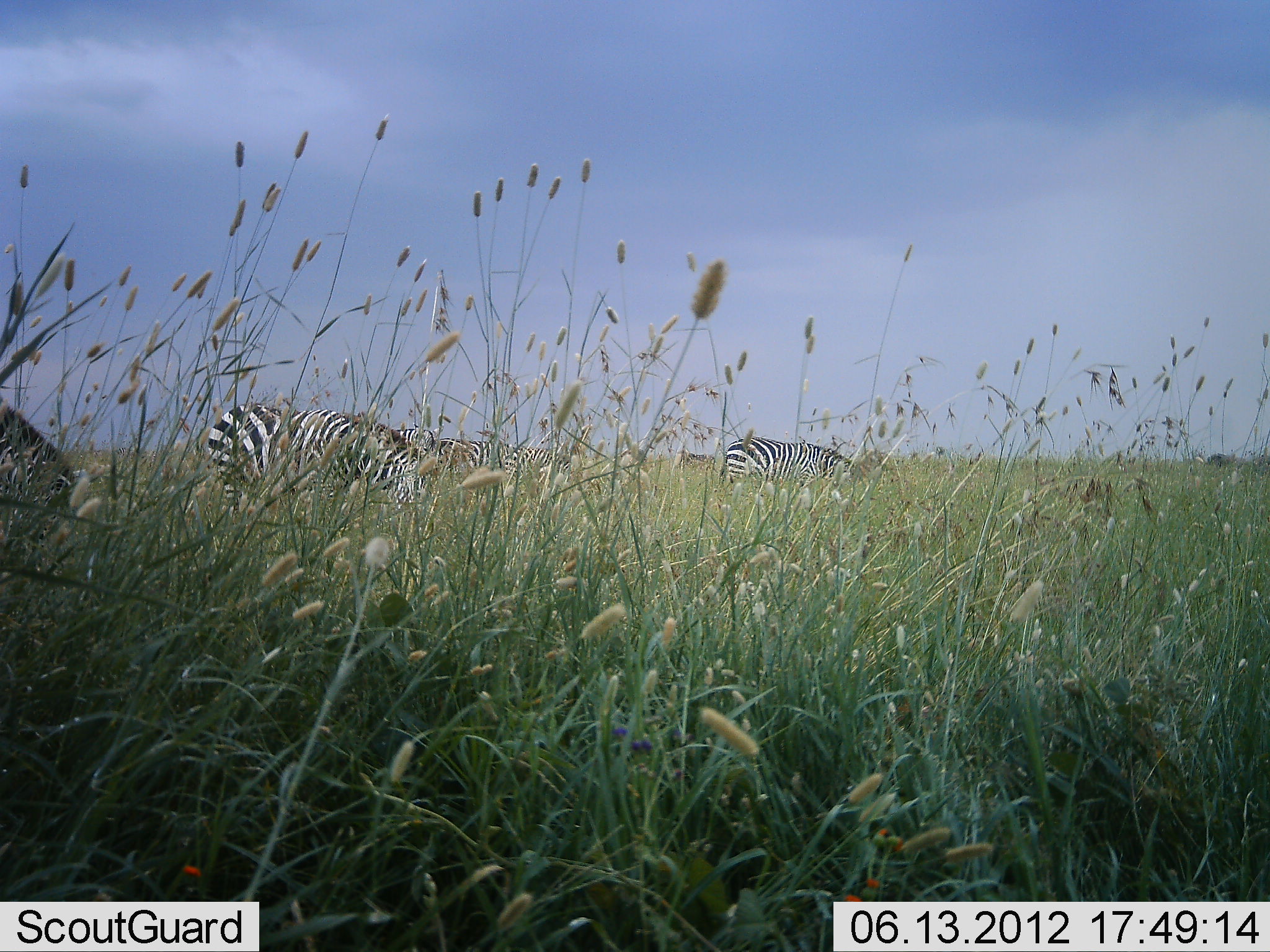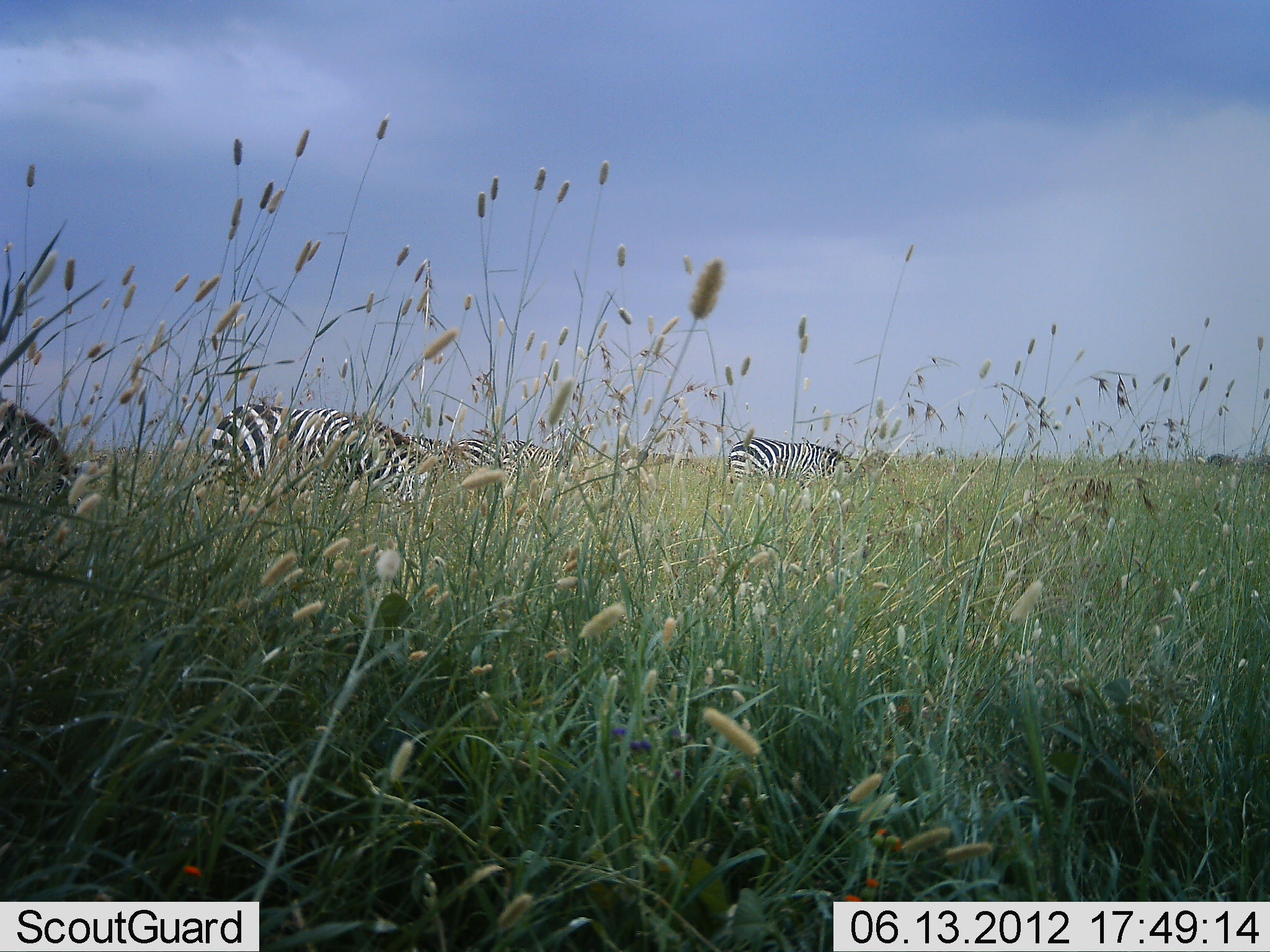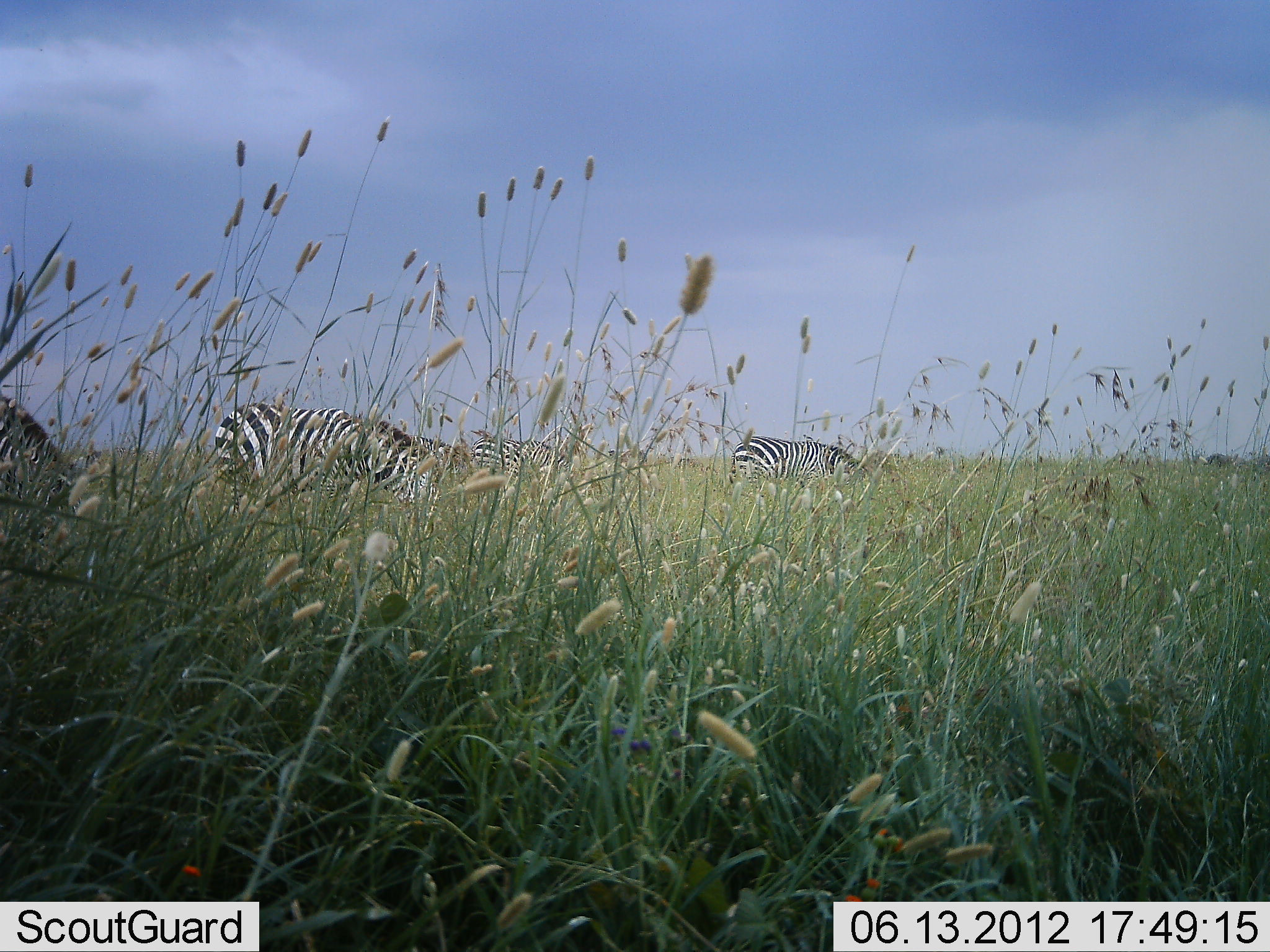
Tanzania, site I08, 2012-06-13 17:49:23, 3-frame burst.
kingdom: Animalia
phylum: Chordata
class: Mammalia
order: Perissodactyla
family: Equidae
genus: Equus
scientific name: Equus quagga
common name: plains zebra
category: zebra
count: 5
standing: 18%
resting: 0%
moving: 0%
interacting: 0%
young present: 0%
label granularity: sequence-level